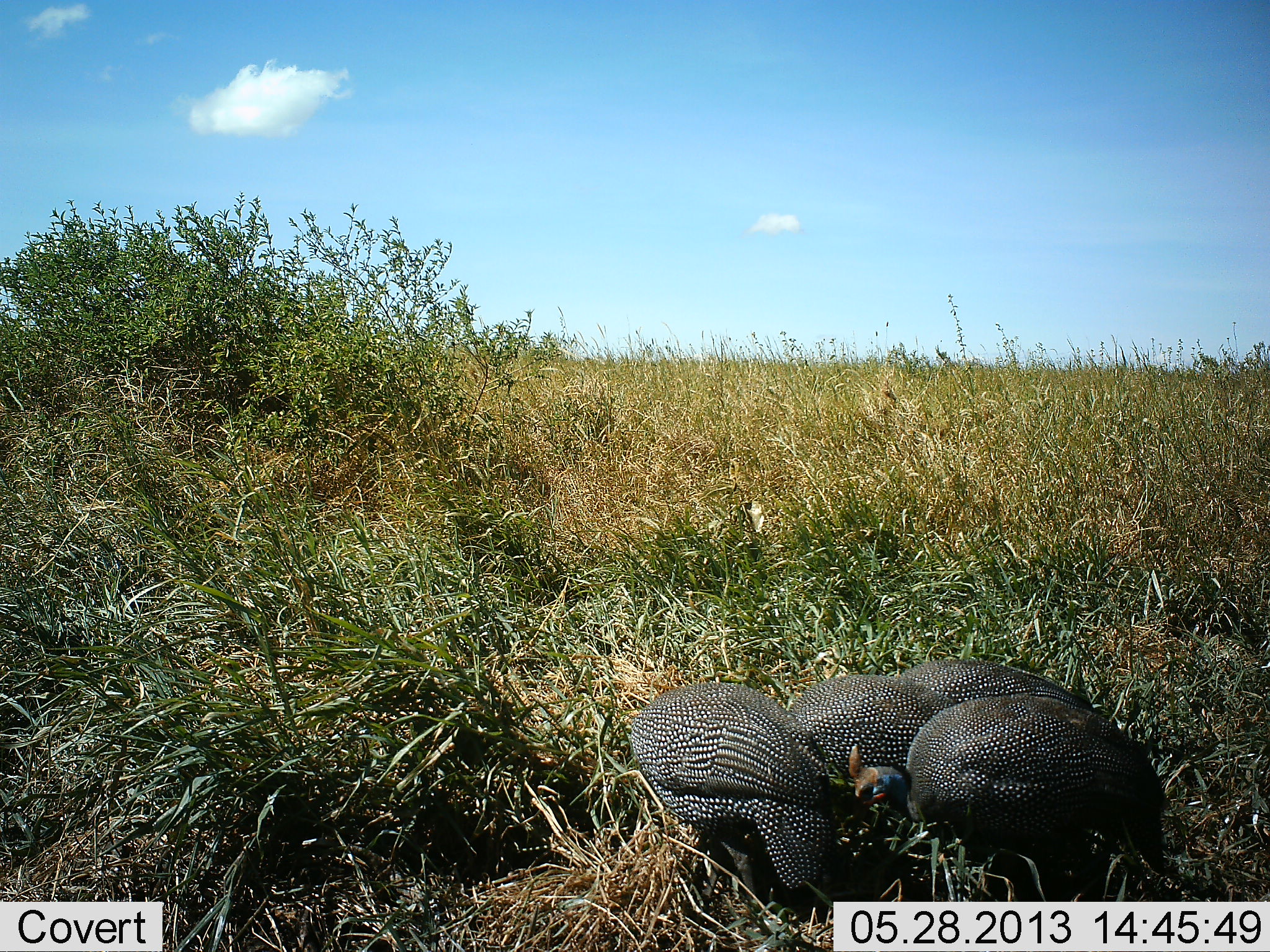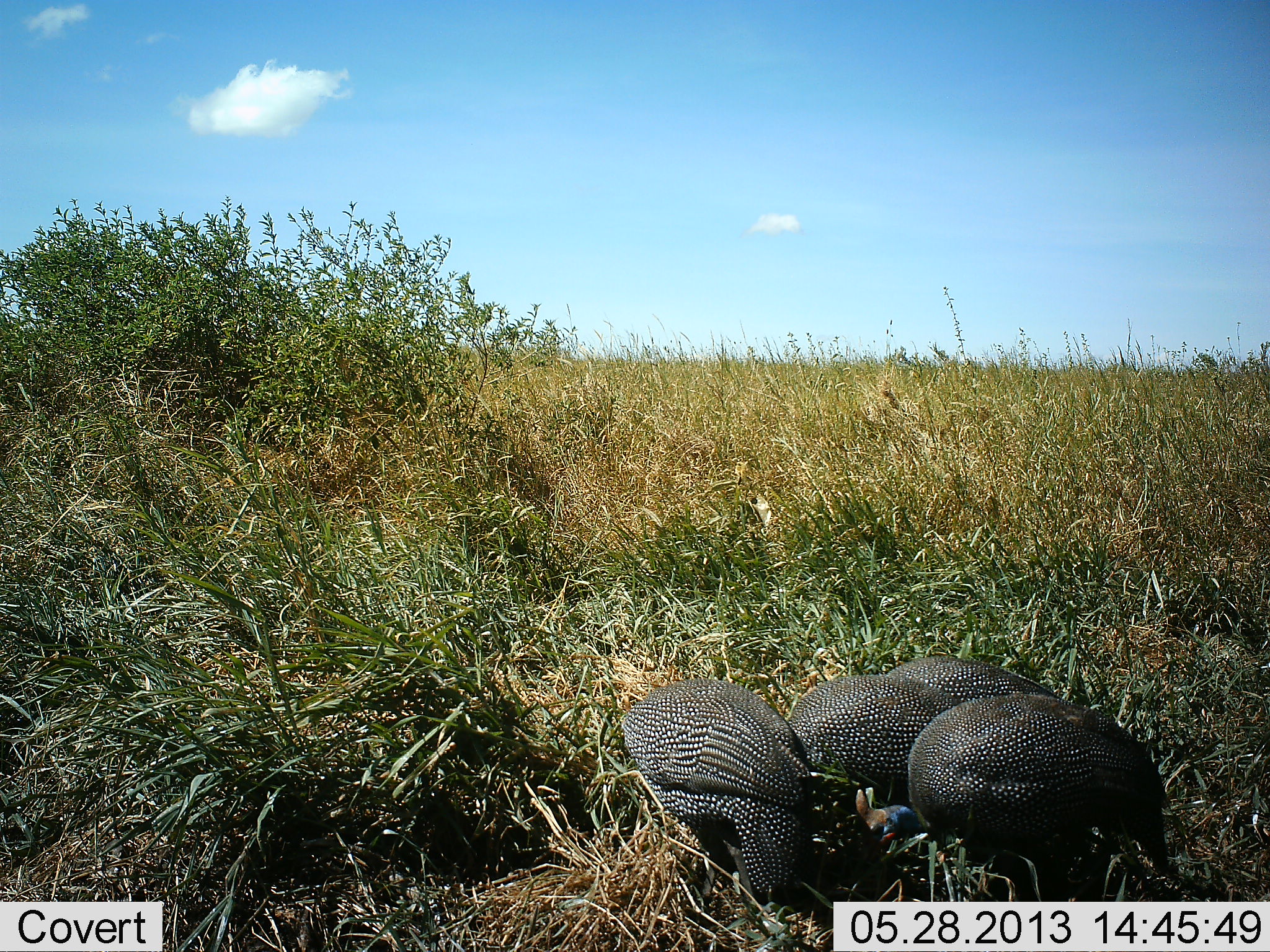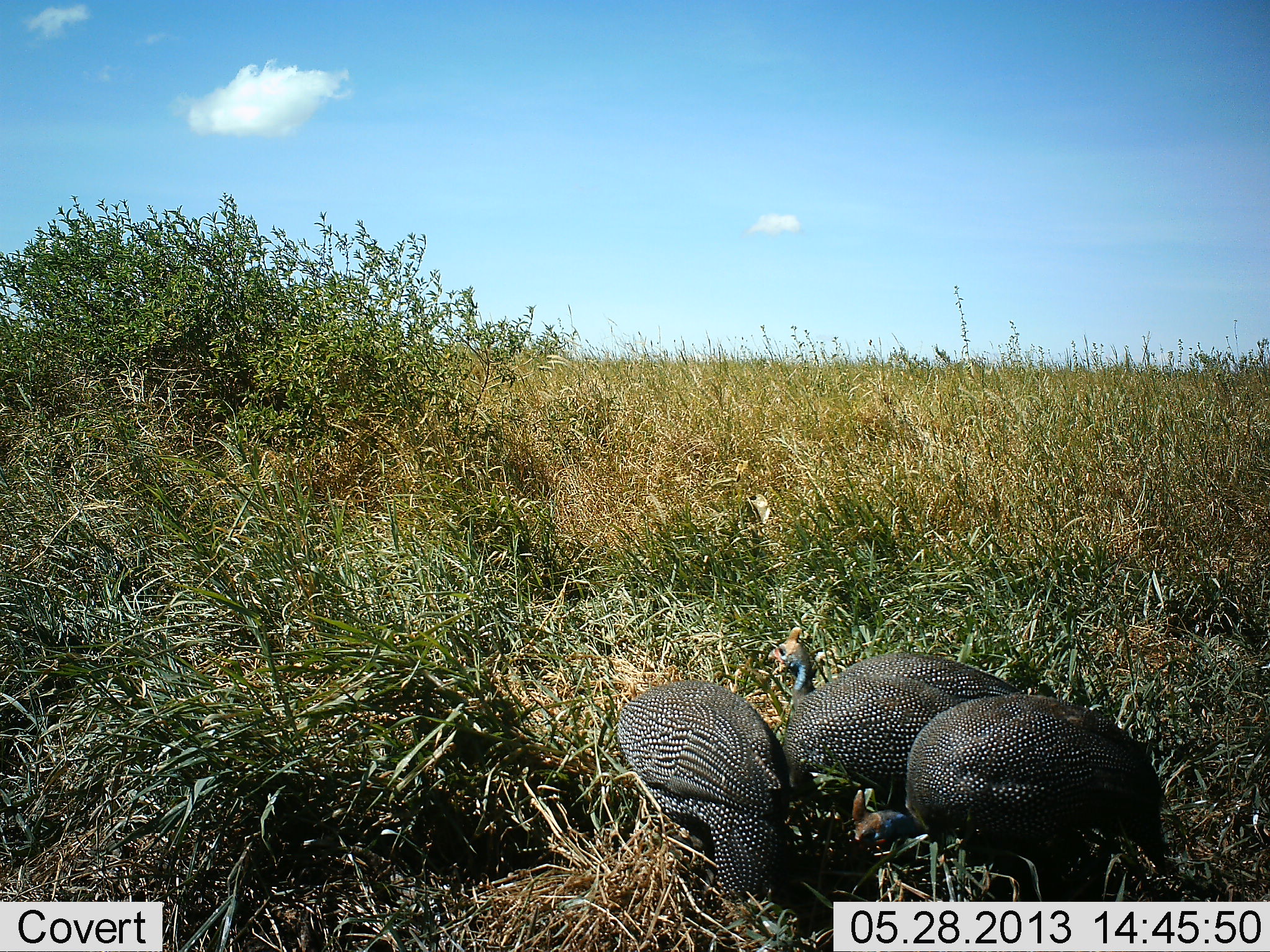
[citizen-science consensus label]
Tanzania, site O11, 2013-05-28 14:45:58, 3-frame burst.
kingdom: Animalia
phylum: Chordata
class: Aves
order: Galliformes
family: Numididae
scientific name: Numididae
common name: guinea fowl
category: guineafowl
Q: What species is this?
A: Guineafowl (guinea fowl) (Numididae).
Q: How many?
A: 4.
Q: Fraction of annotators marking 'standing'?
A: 27%.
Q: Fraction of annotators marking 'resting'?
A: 9%.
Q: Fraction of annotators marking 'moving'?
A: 18%.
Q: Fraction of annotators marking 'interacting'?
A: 9%.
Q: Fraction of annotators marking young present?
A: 0%.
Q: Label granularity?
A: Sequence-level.